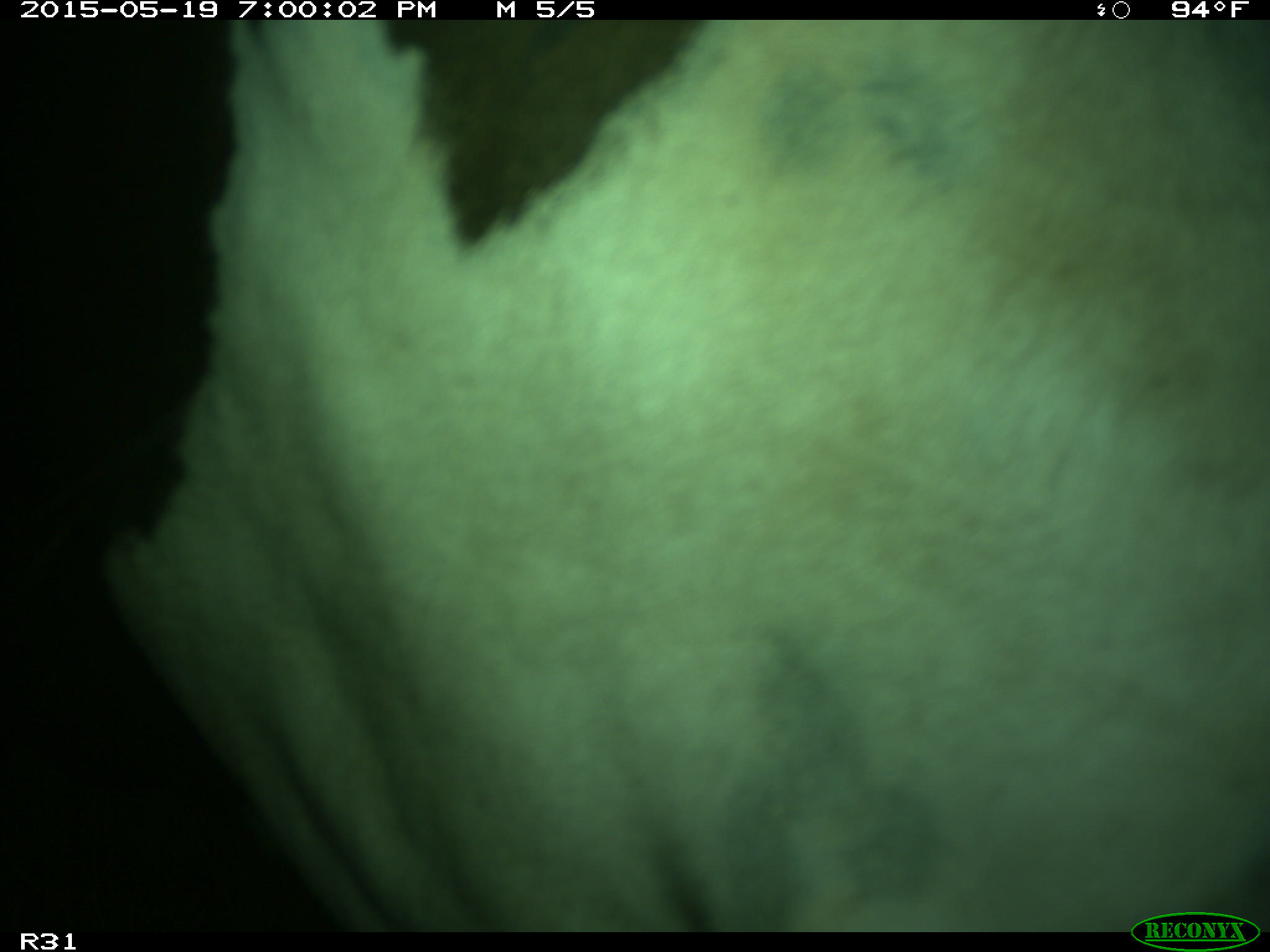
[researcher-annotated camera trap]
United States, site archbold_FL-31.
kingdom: Animalia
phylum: Chordata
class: Mammalia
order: Artiodactyla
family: Bovidae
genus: Bos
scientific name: Bos taurus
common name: domestic cow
Bos taurus (domestic cow).